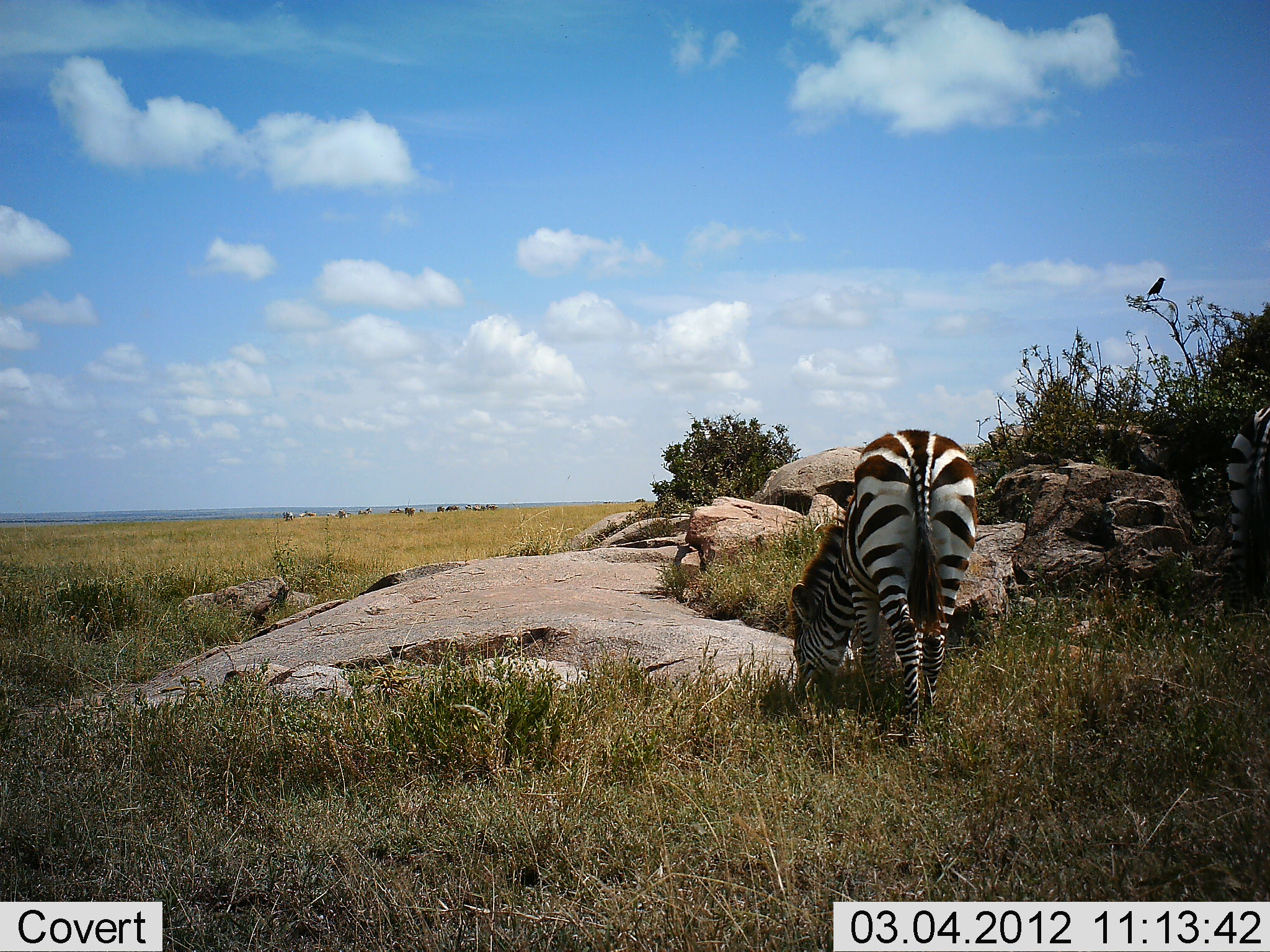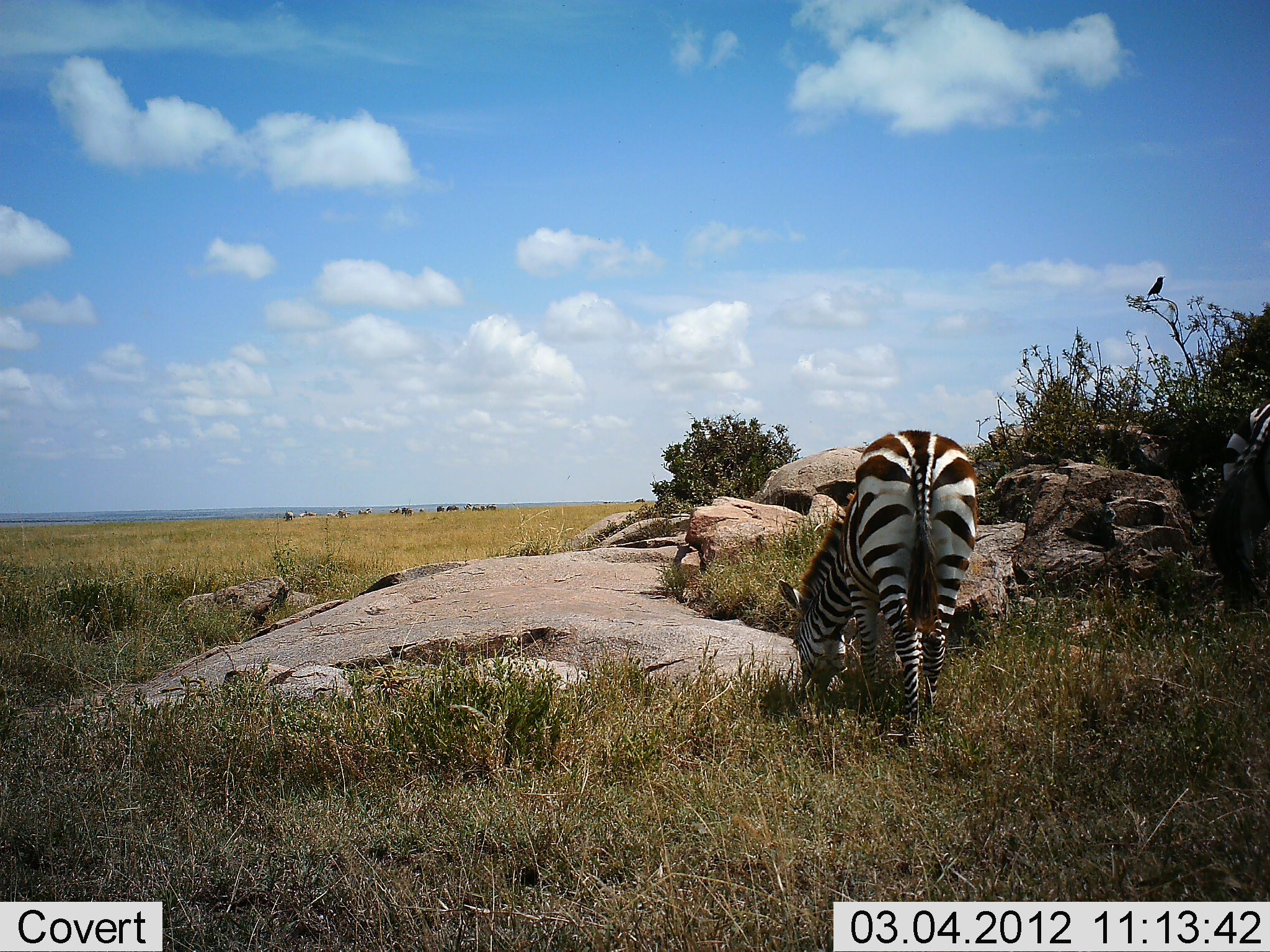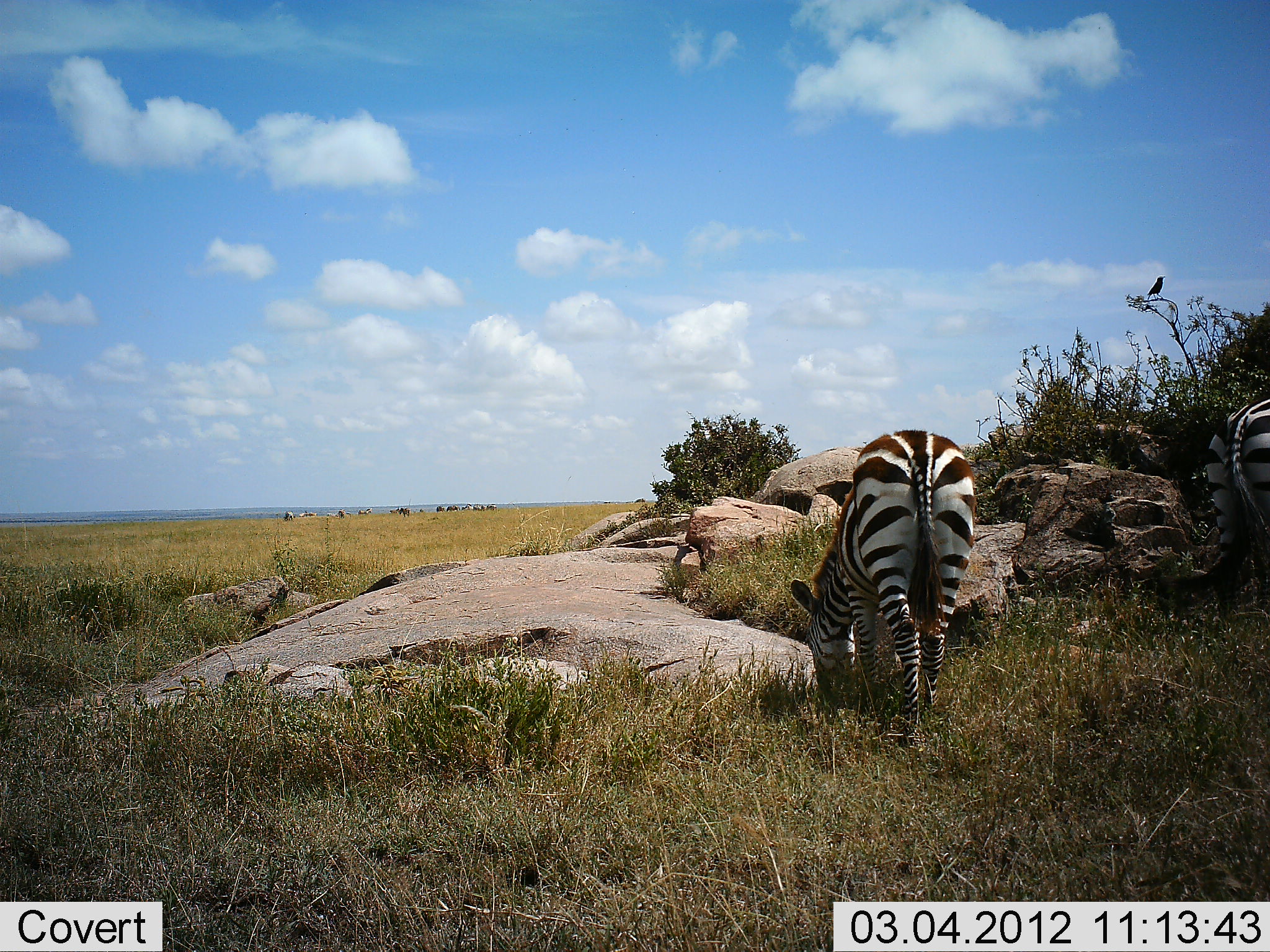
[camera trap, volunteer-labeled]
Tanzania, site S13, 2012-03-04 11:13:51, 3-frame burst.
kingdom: Animalia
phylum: Chordata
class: Mammalia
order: Perissodactyla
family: Equidae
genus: Equus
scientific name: Equus quagga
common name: plains zebra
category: zebra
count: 2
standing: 19%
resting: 0%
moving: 0%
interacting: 0%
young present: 0%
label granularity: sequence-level